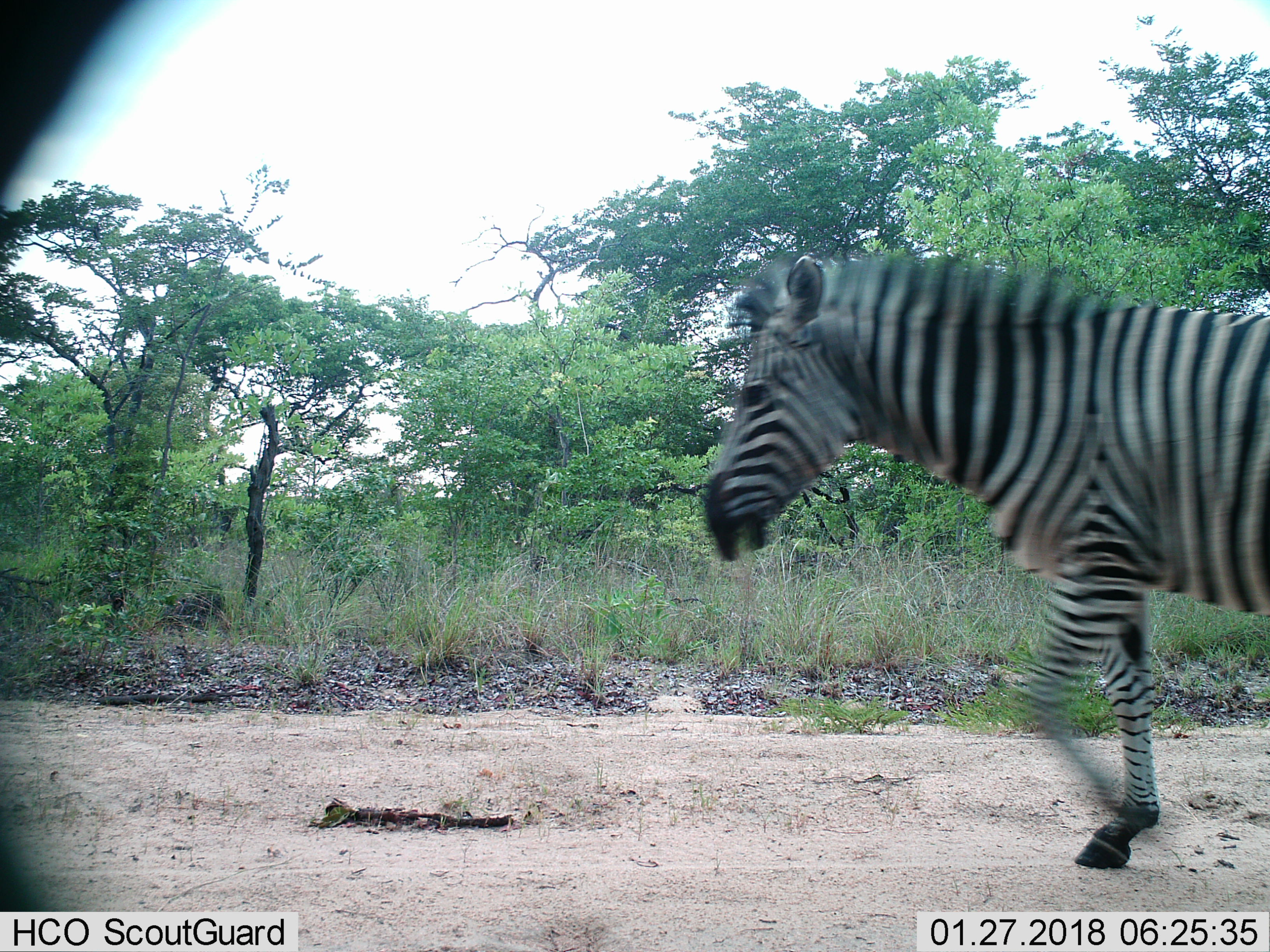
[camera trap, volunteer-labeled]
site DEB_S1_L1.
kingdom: Animalia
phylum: Chordata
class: Mammalia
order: Perissodactyla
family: Equidae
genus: Equus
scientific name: Equus quagga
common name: plains zebra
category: zebraplains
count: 1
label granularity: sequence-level